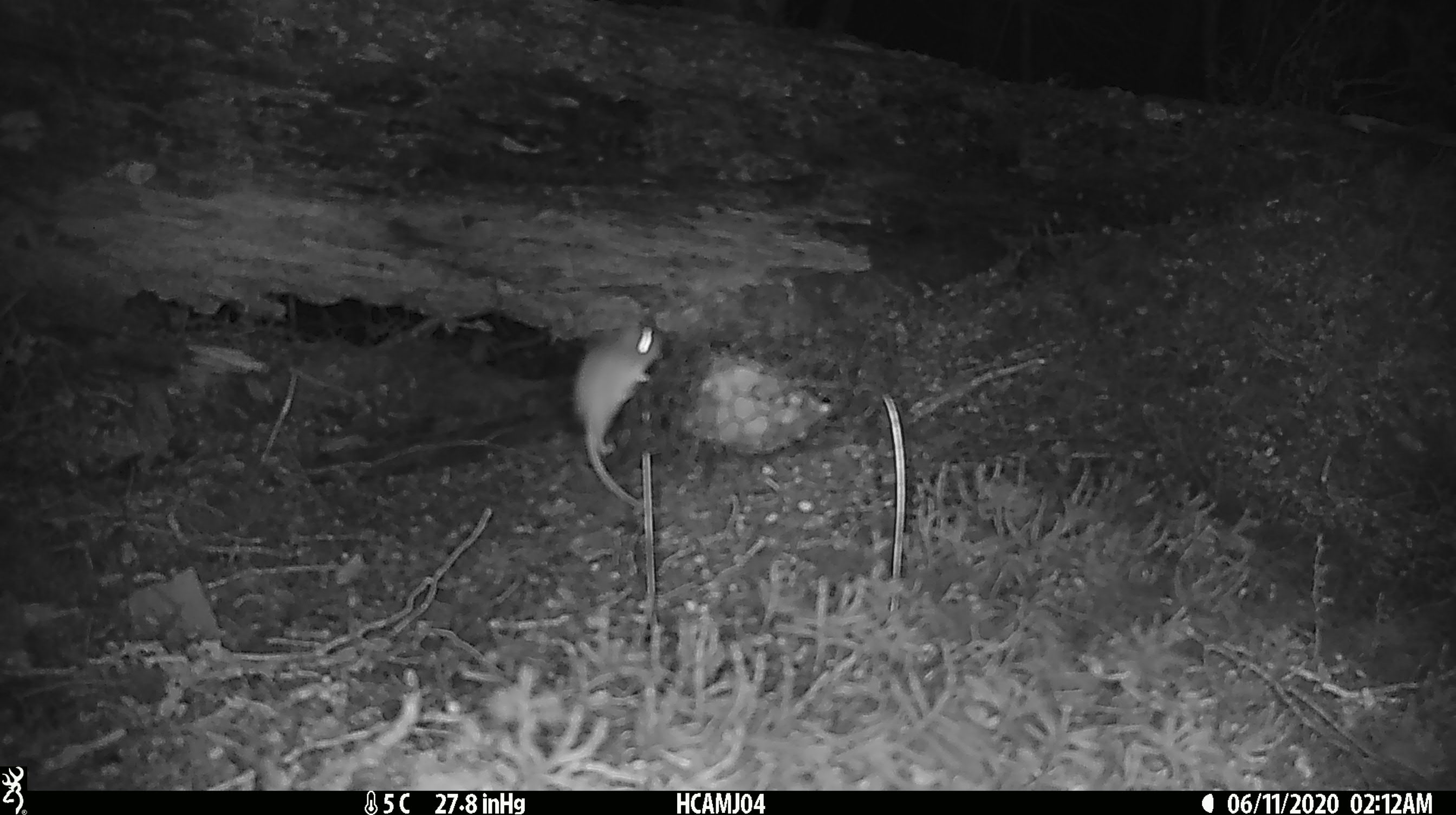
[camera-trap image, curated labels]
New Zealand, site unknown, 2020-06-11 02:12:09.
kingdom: Animalia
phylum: Chordata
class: Mammalia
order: Rodentia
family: Muridae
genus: Mus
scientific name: Mus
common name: mouse